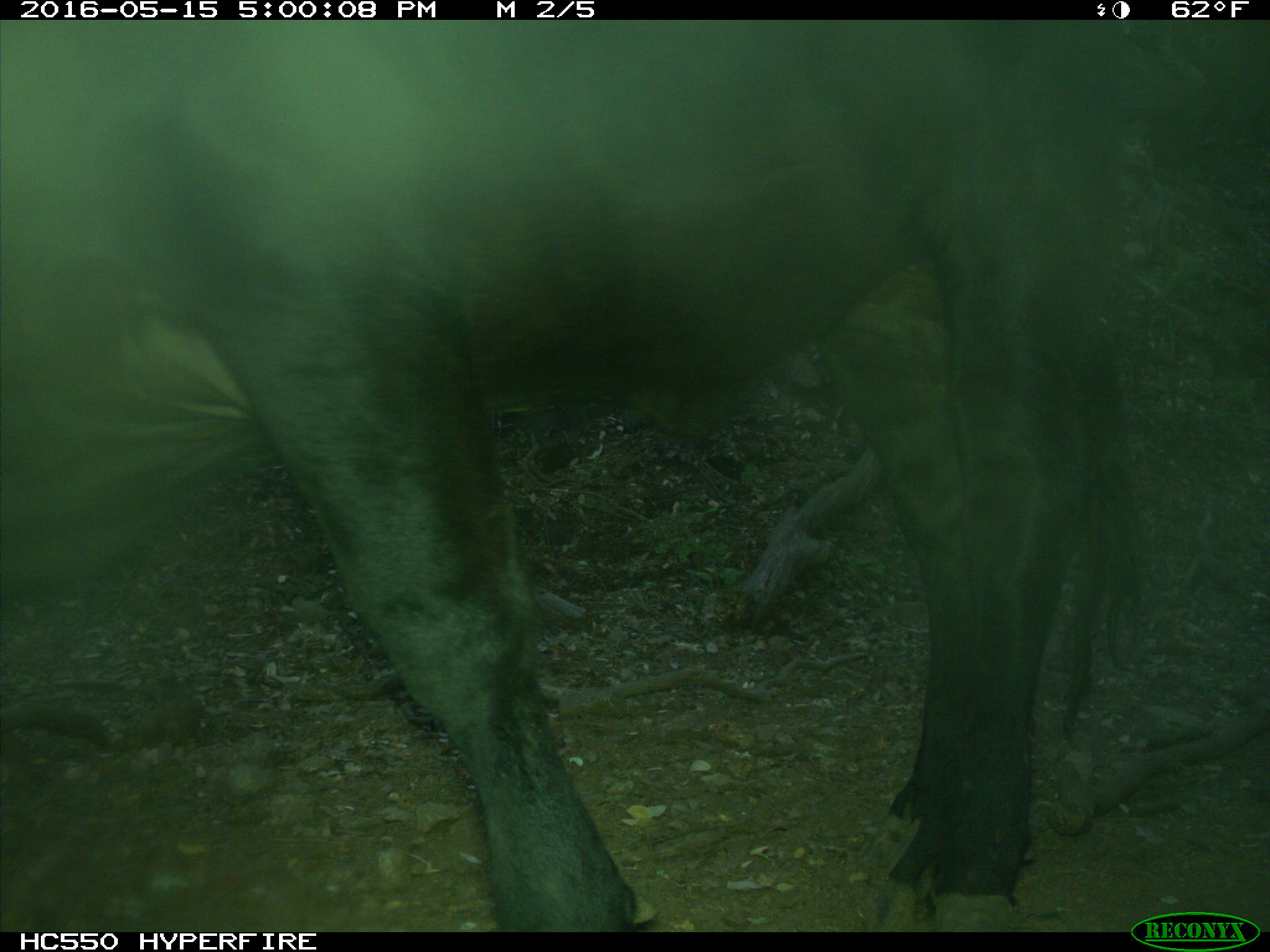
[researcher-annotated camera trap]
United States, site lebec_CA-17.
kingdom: Animalia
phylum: Chordata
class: Mammalia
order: Artiodactyla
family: Bovidae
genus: Bos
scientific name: Bos taurus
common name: domestic cow